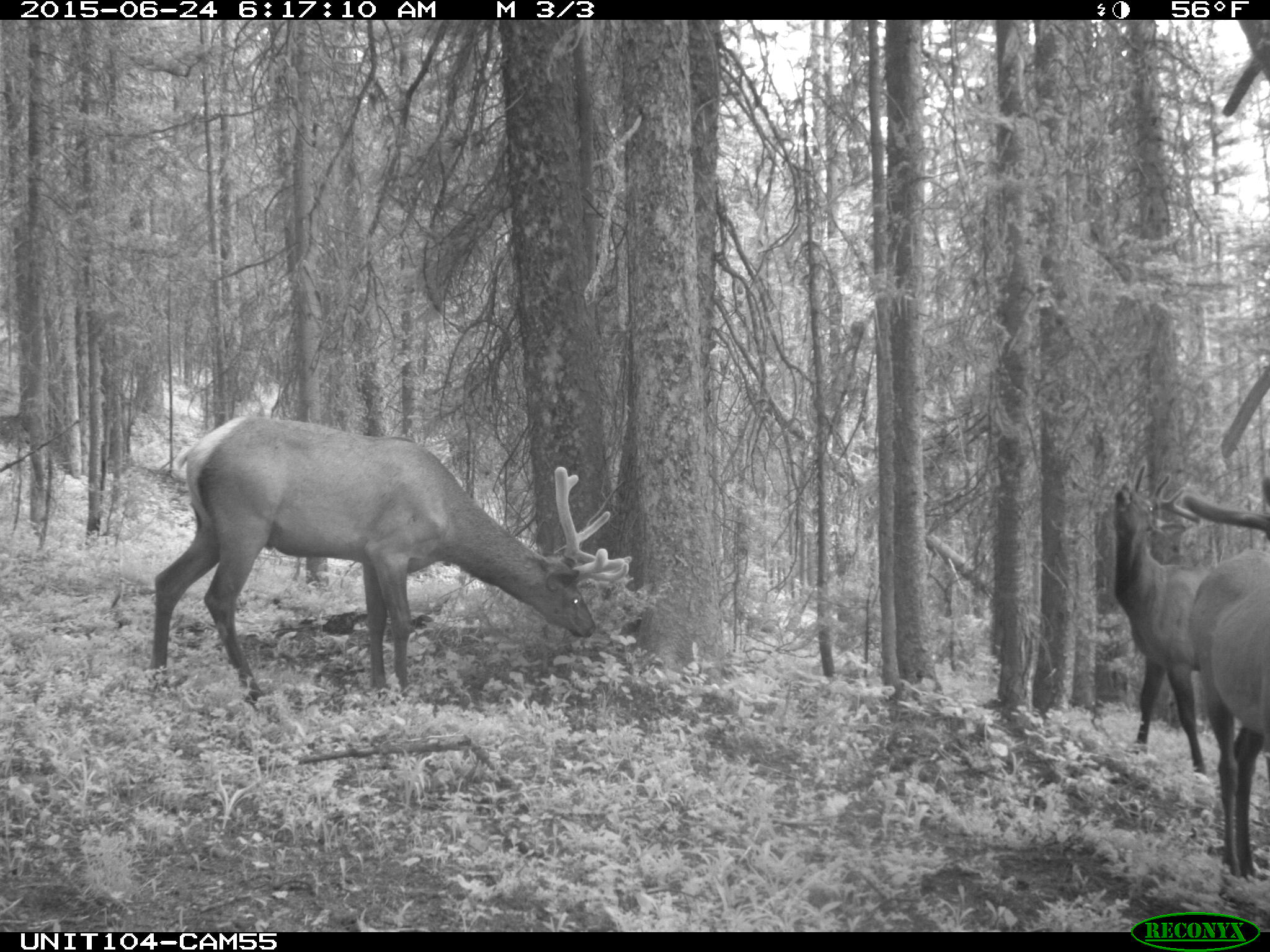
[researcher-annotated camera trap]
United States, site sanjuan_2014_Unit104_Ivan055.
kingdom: Animalia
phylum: Chordata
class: Mammalia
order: Artiodactyla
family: Cervidae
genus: Cervus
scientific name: Cervus elaphus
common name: red deer